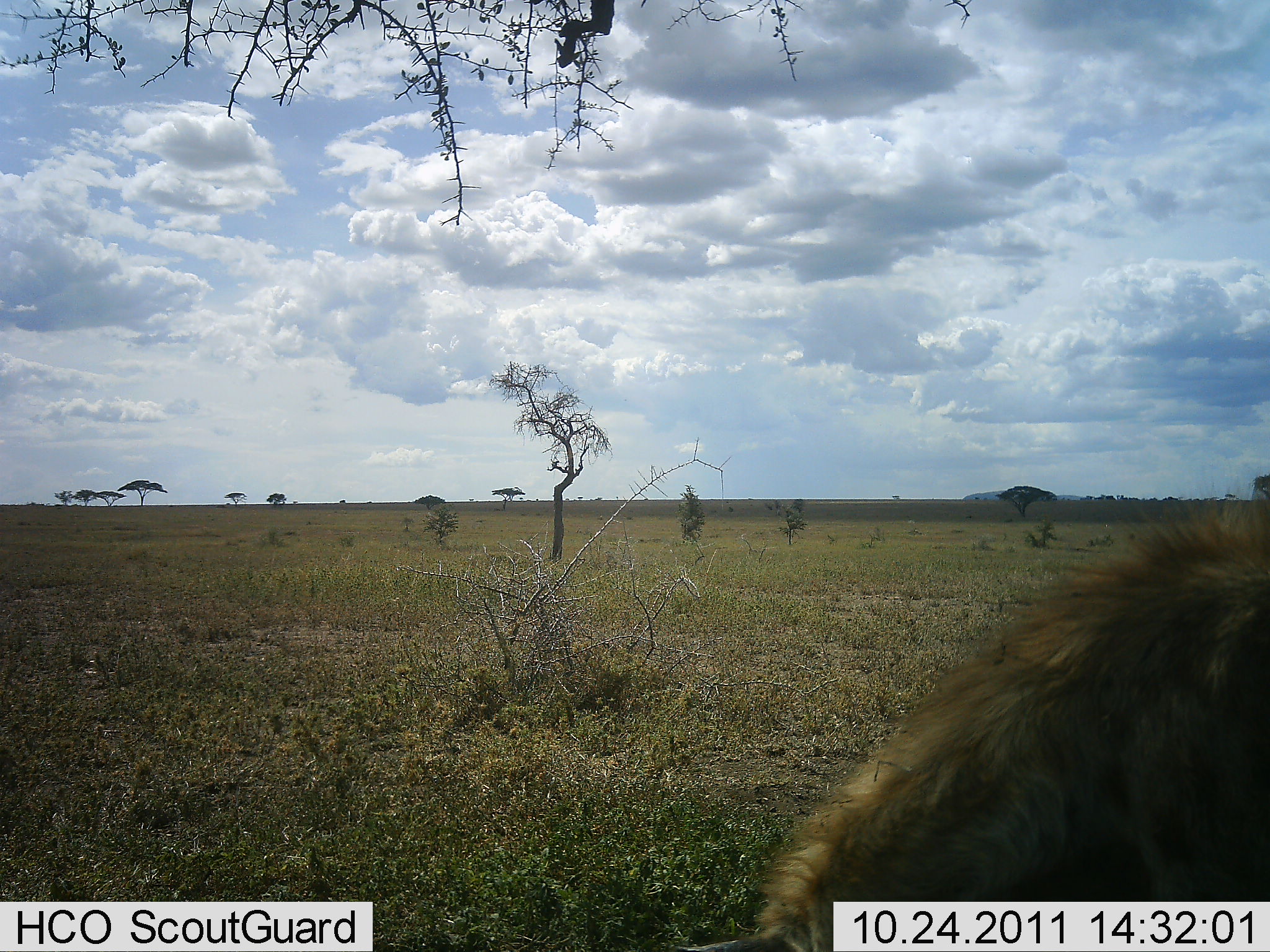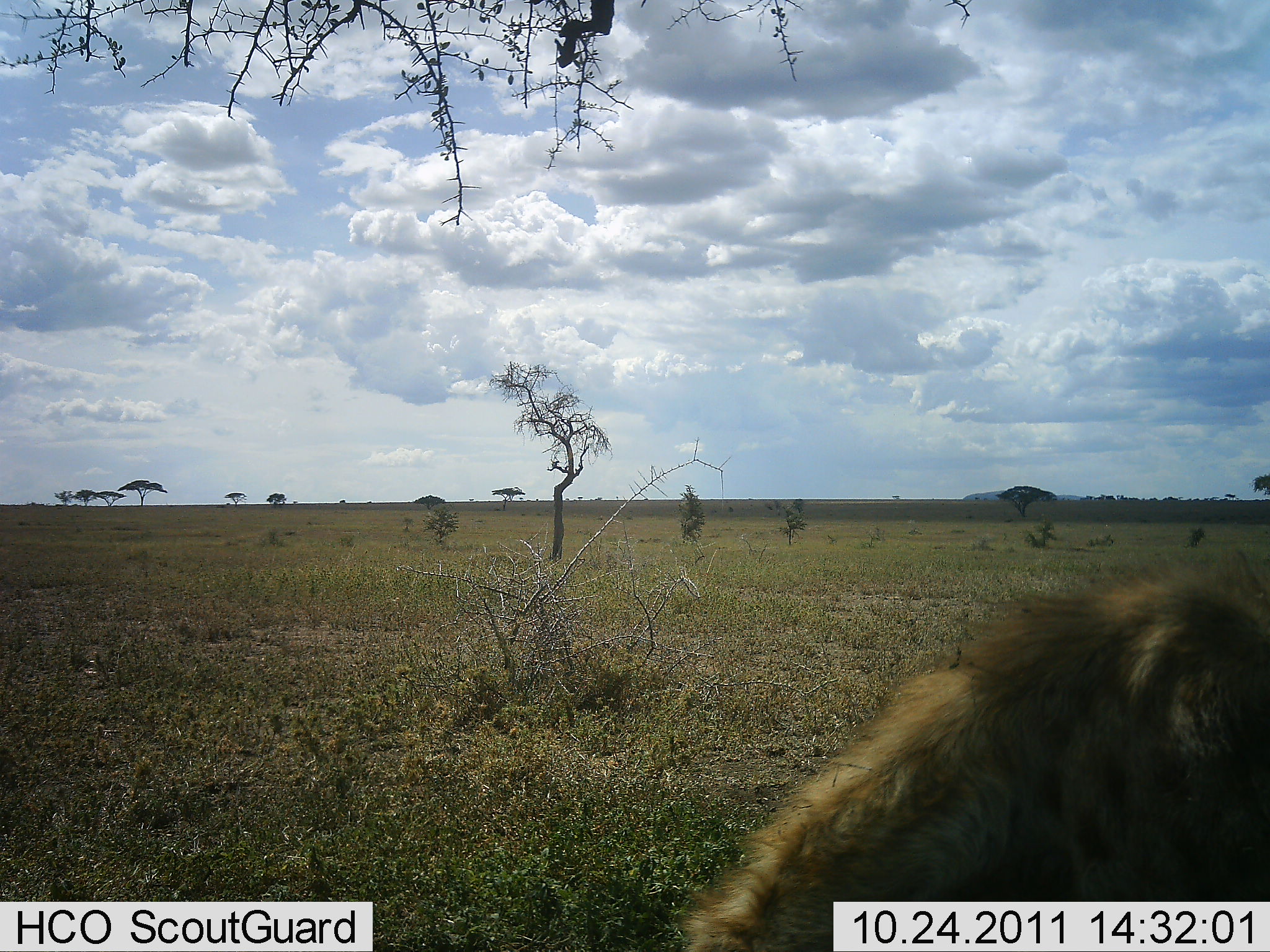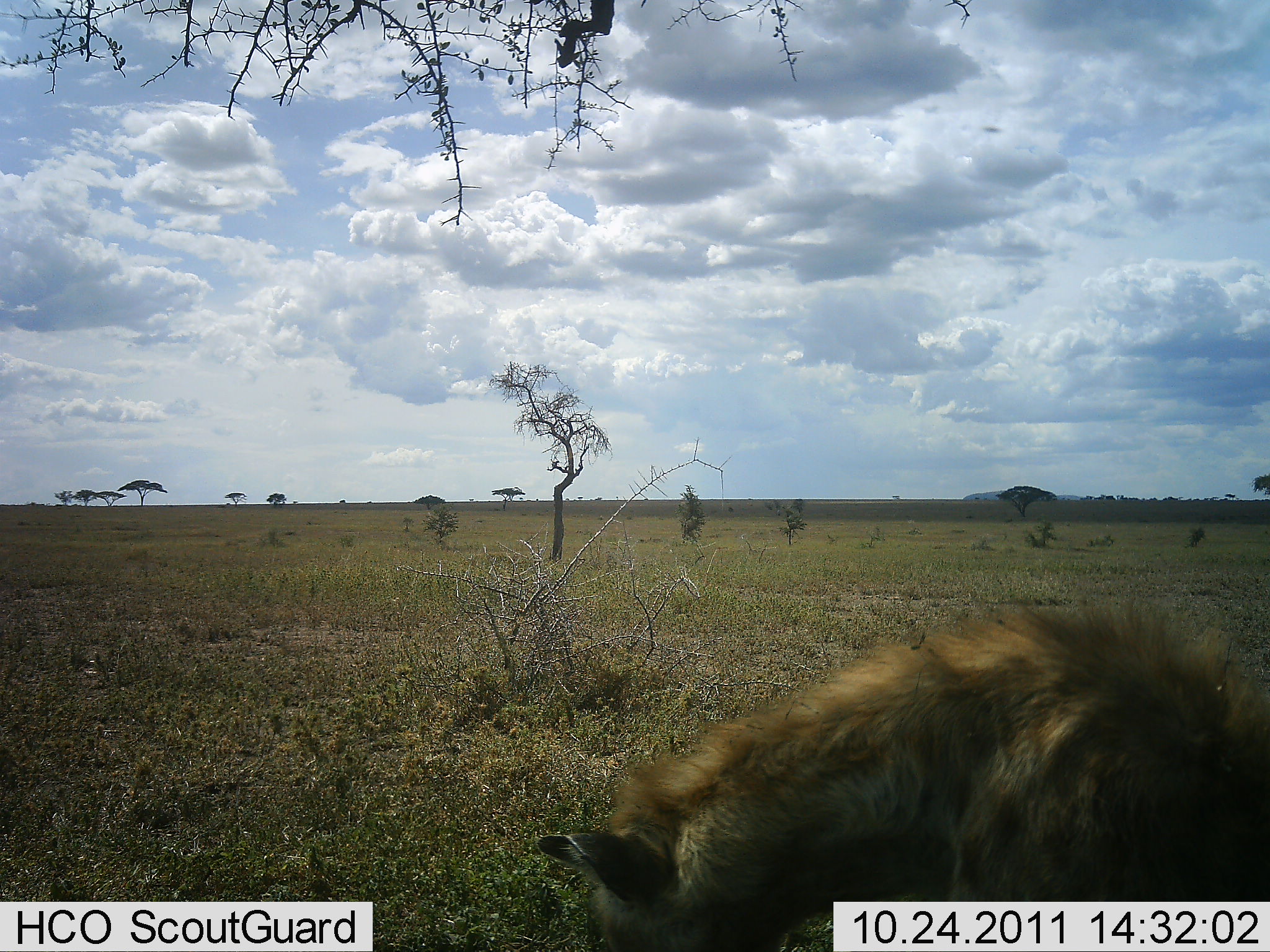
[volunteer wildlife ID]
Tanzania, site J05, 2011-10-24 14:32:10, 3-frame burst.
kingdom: Animalia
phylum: Chordata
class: Mammalia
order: Carnivora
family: Hyaenidae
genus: Crocuta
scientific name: Crocuta crocuta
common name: spotted hyena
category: hyenaspotted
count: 1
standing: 36%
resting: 21%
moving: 29%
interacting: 7%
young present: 0%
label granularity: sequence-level